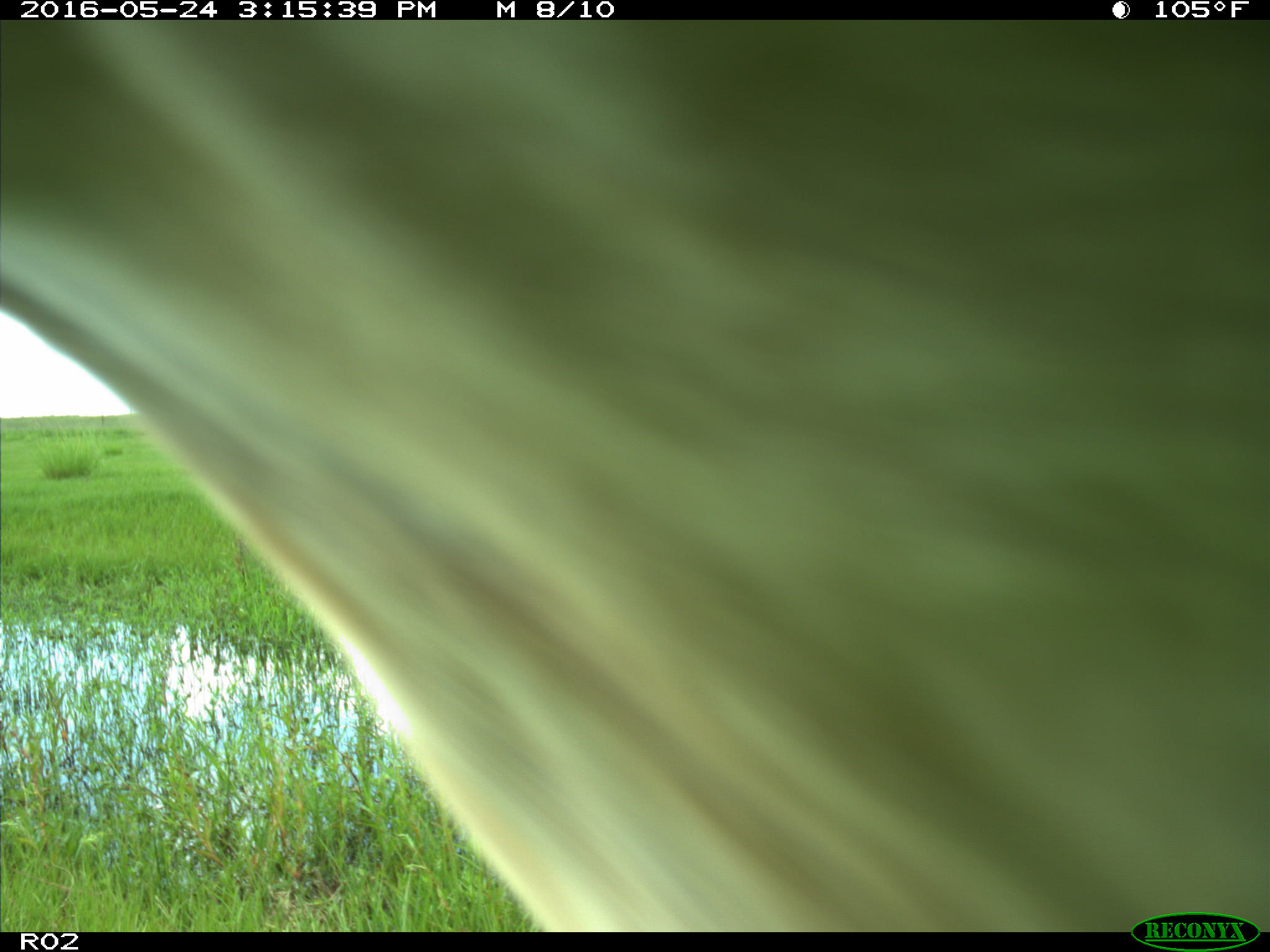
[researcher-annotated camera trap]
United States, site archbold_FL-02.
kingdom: Animalia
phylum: Chordata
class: Mammalia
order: Artiodactyla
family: Bovidae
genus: Bos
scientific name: Bos taurus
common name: domestic cow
Bos taurus (domestic cow).